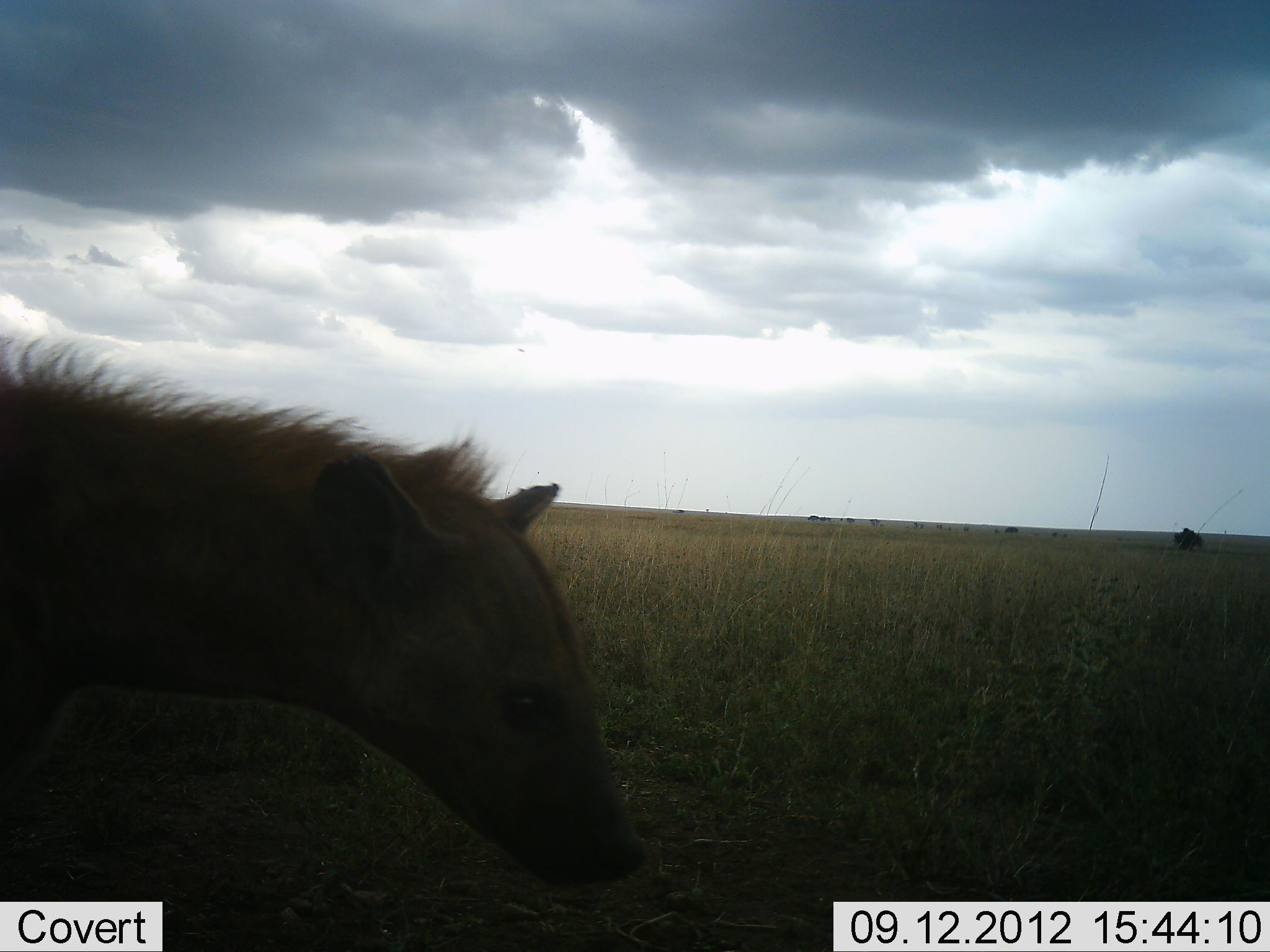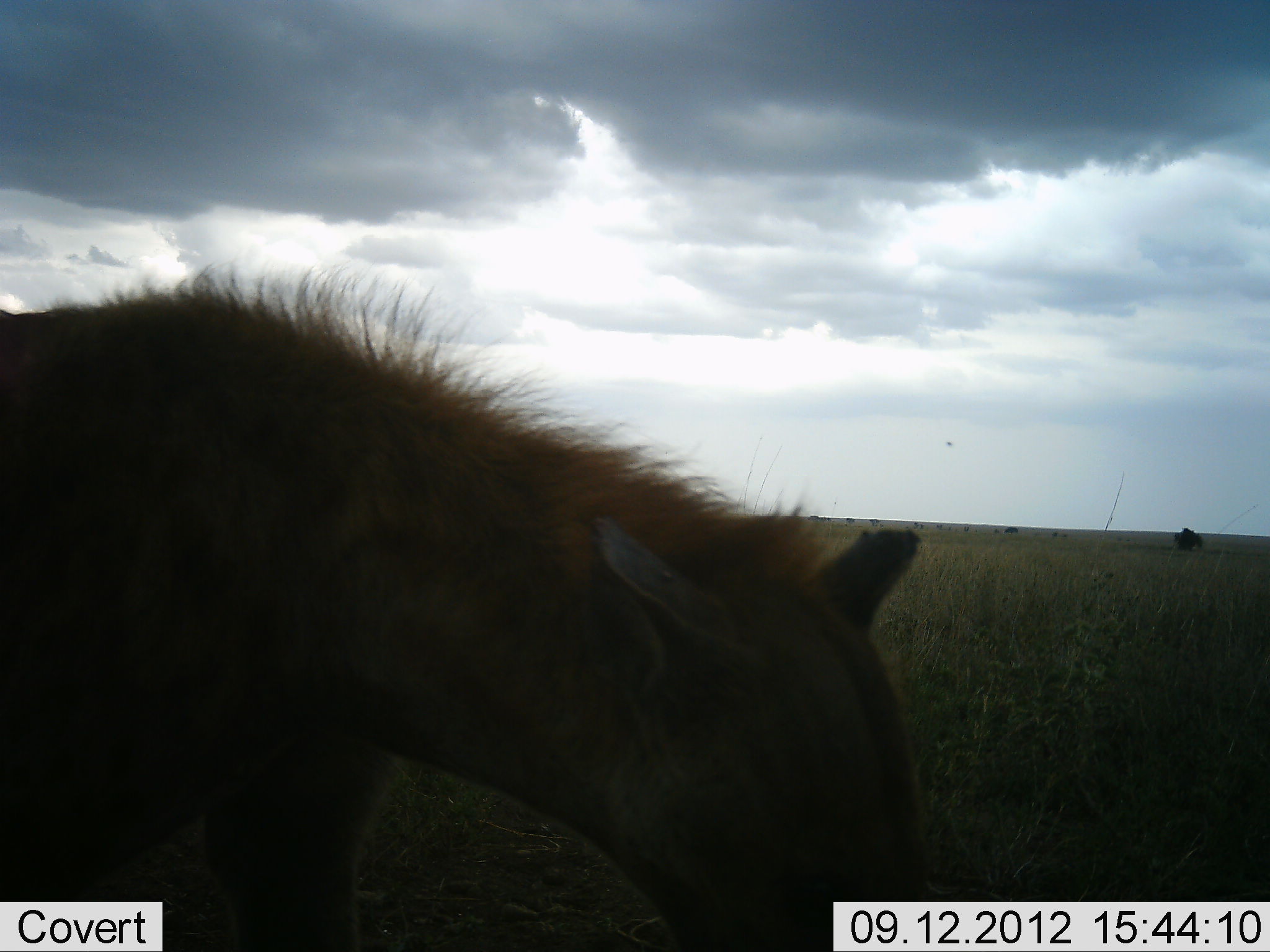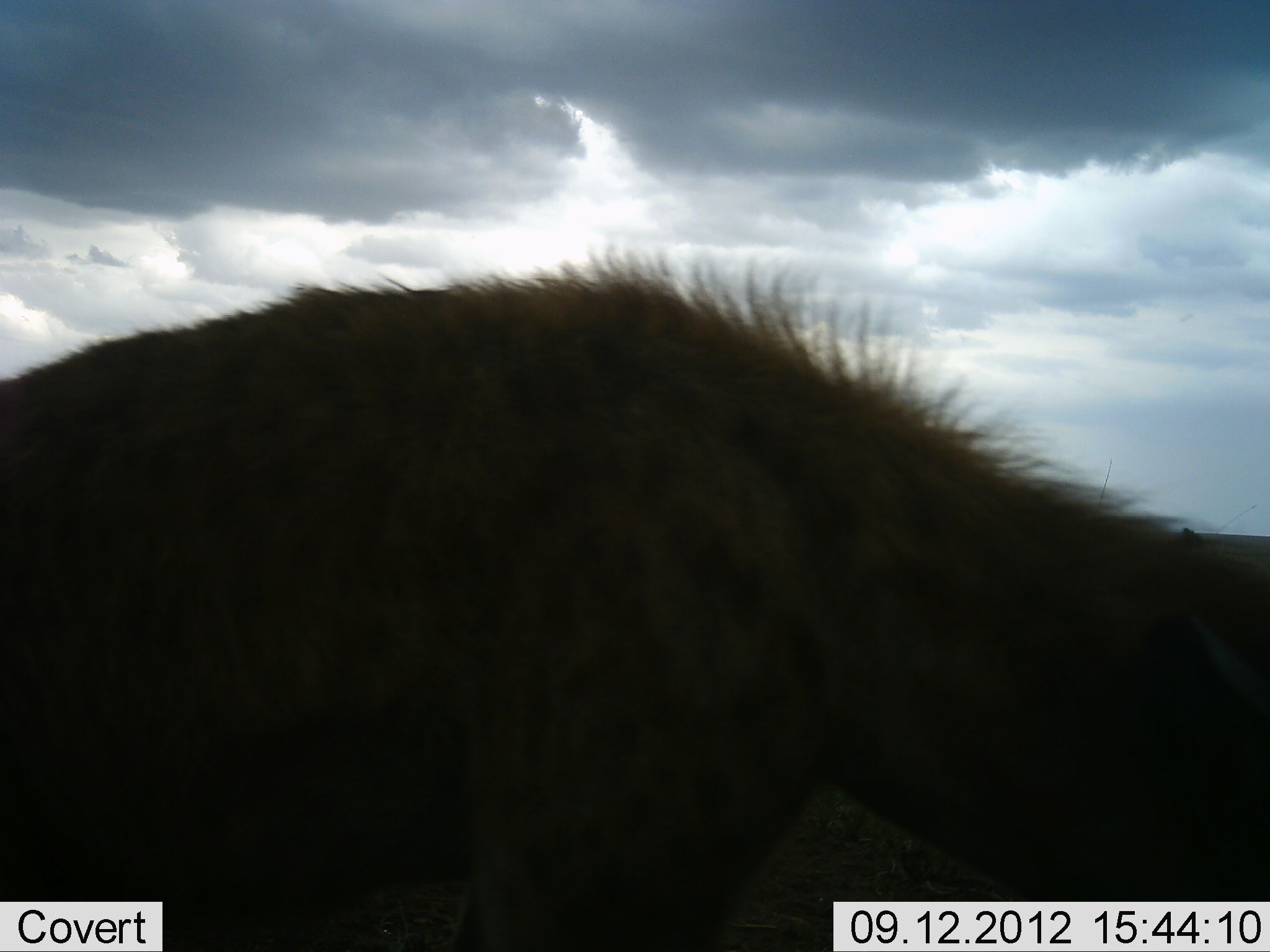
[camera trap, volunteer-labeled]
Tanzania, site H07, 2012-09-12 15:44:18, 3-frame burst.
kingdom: Animalia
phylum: Chordata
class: Mammalia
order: Carnivora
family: Hyaenidae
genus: Crocuta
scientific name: Crocuta crocuta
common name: spotted hyena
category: hyenaspotted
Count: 1.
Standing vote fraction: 10%.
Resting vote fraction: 0%.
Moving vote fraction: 90%.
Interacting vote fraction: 0%.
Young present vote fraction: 0%.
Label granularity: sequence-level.